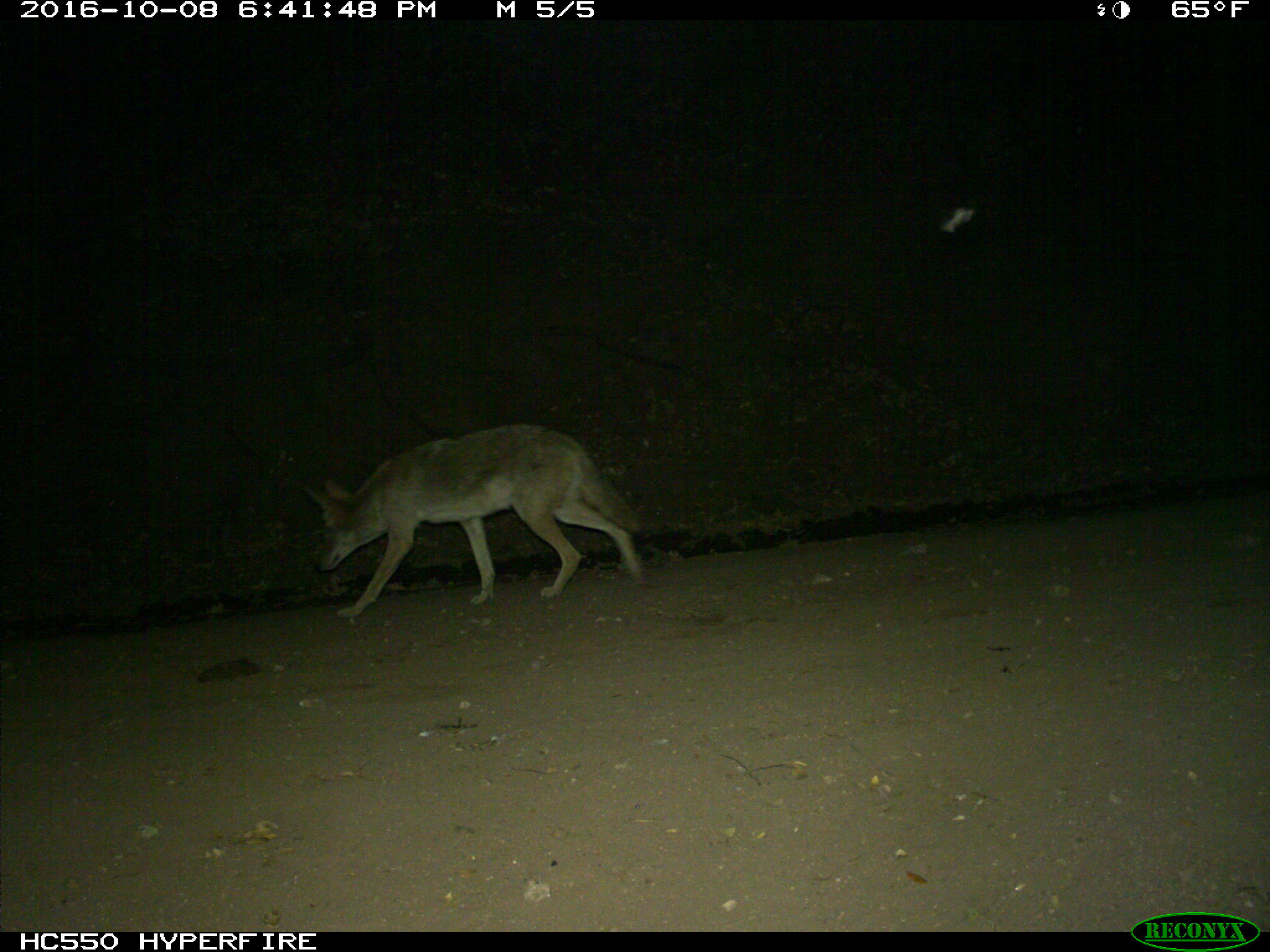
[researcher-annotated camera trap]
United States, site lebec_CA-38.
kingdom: Animalia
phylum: Chordata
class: Mammalia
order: Carnivora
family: Canidae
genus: Canis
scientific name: Canis latrans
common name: coyote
Canis latrans (coyote).